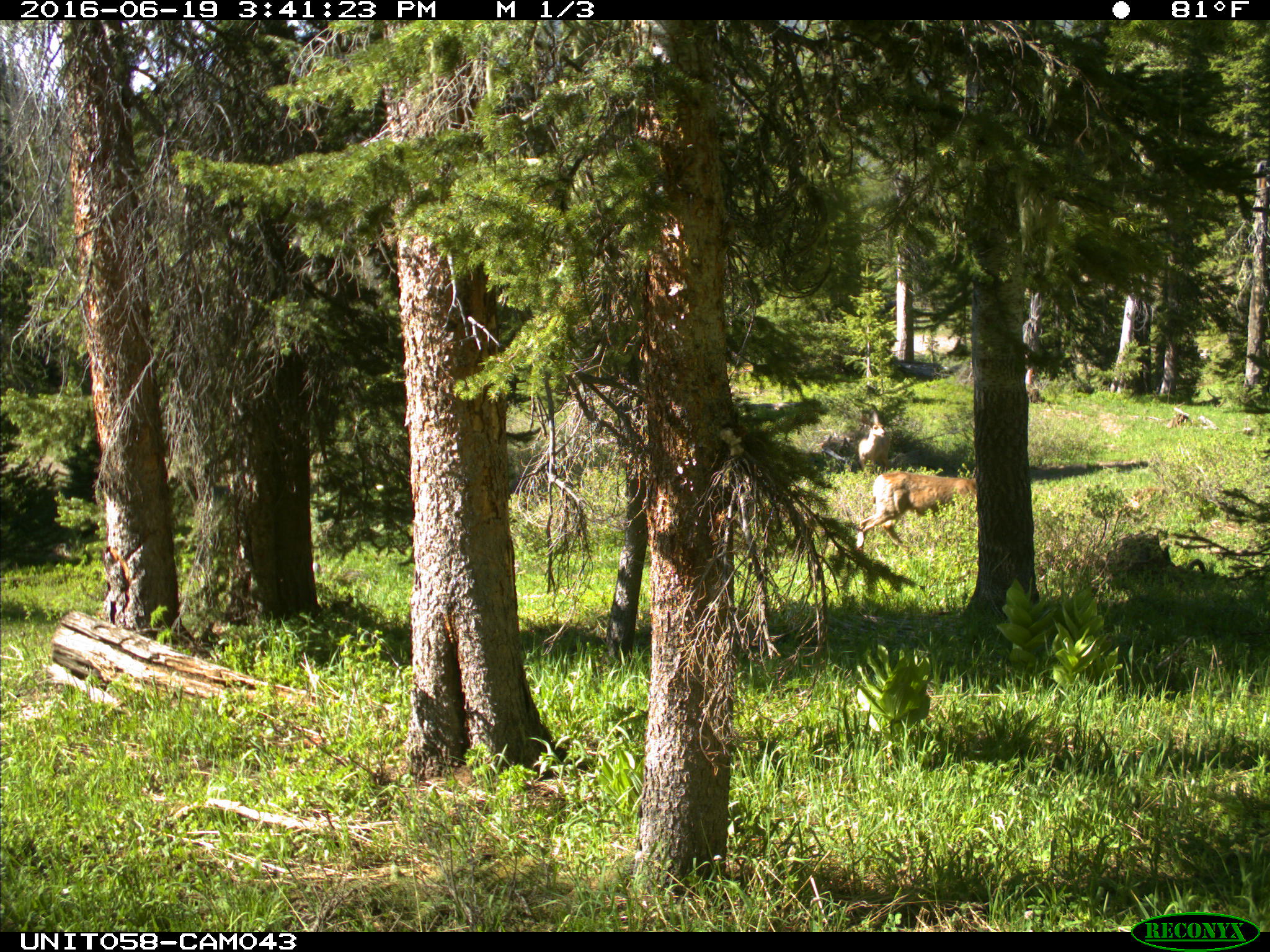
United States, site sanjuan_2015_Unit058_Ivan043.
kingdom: Animalia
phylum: Chordata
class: Mammalia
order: Artiodactyla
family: Cervidae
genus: Odocoileus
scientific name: Odocoileus hemionus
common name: mule deer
Odocoileus hemionus (mule deer).